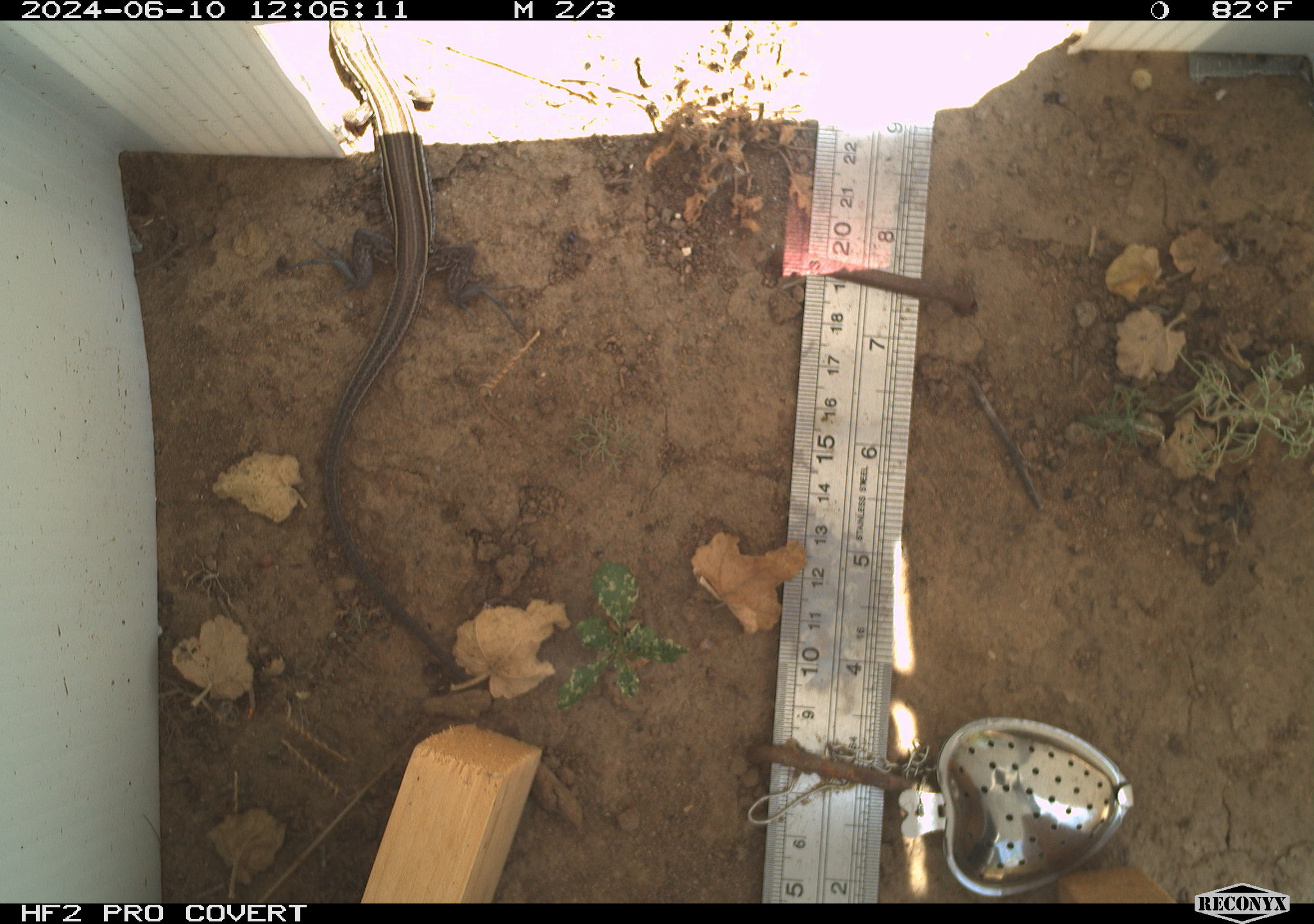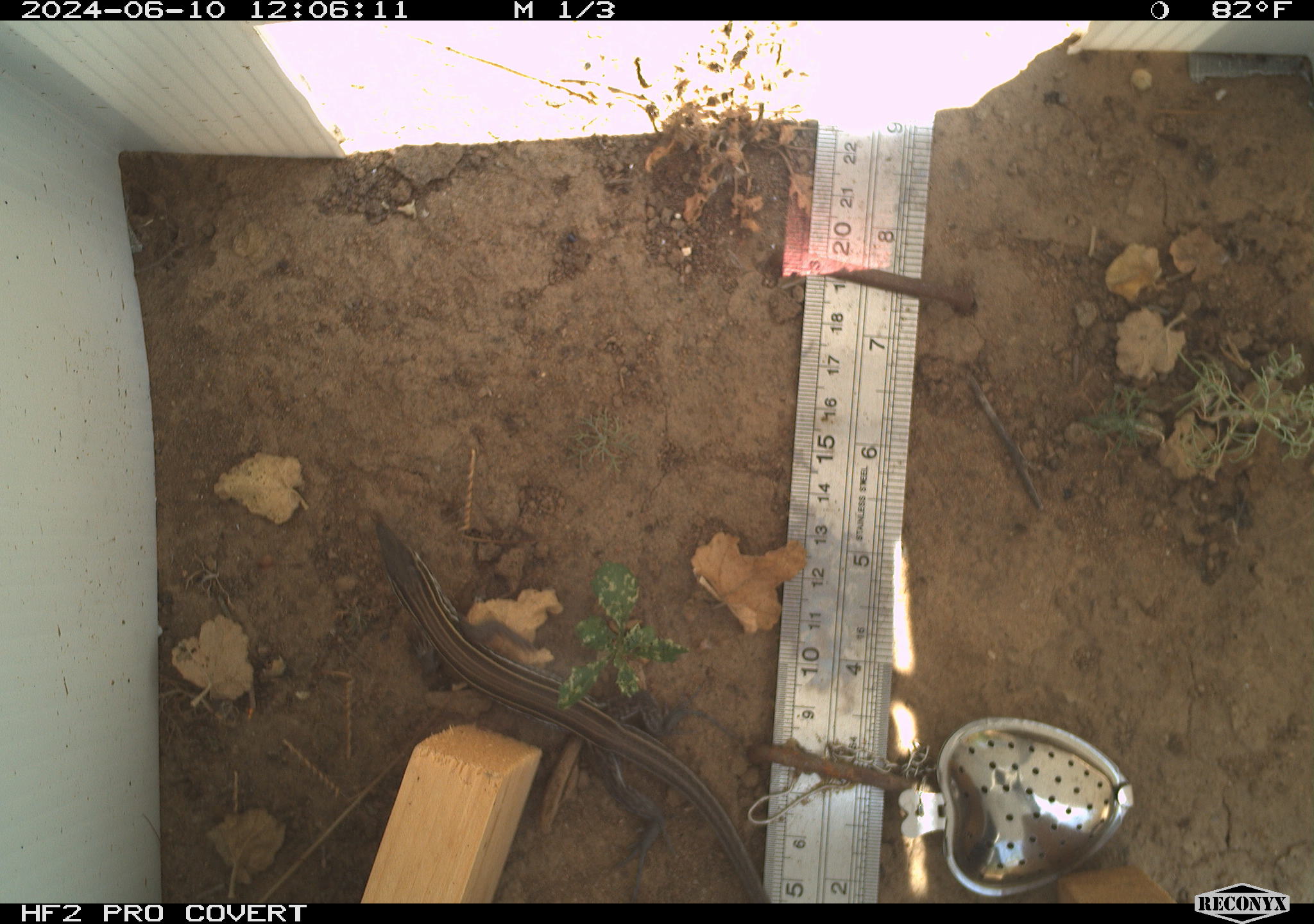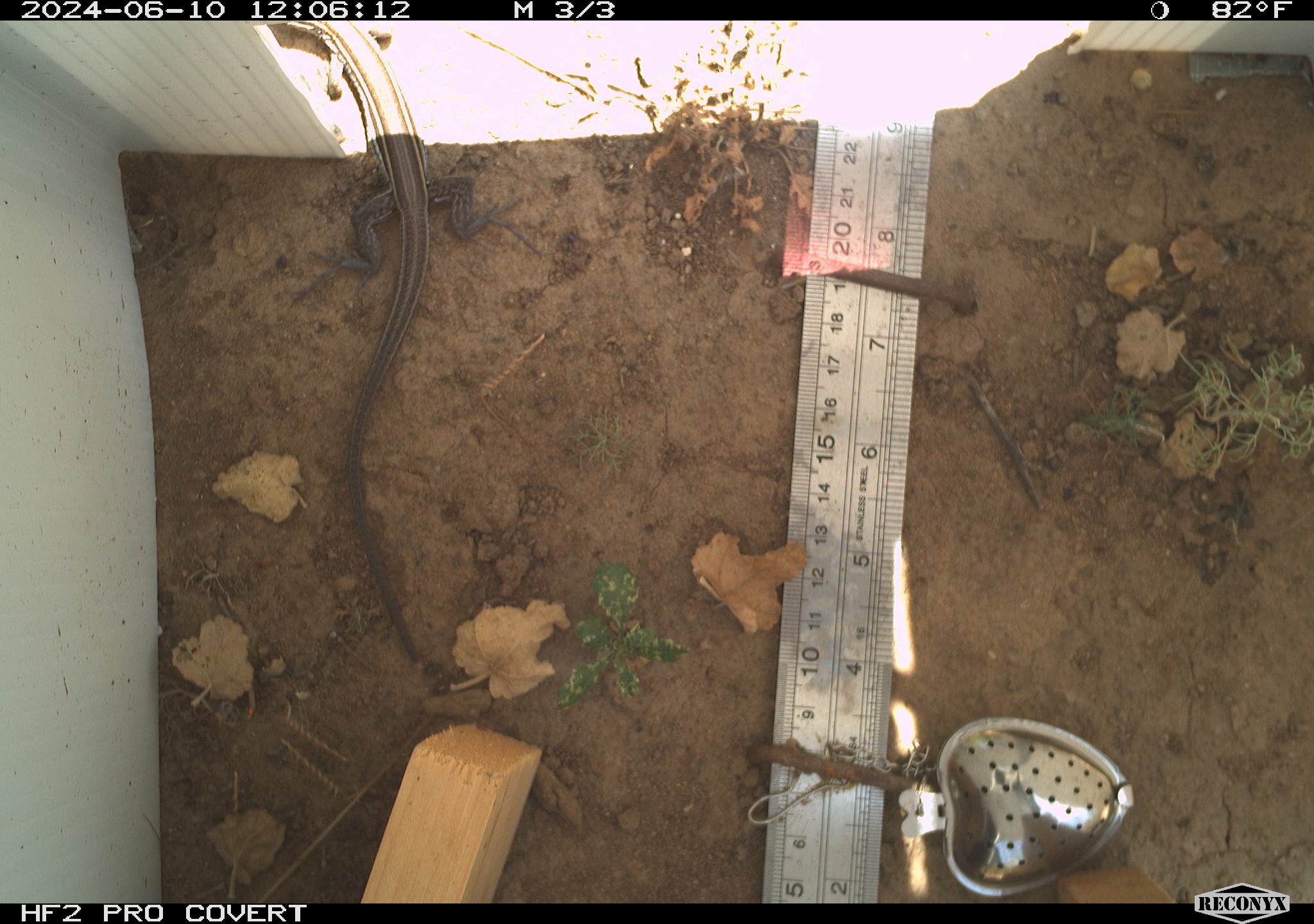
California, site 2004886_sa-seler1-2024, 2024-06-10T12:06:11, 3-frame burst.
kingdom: Animalia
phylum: Chordata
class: Reptilia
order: Squamata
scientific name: Squamata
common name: lizards and snakes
Lizards and snakes (Squamata).